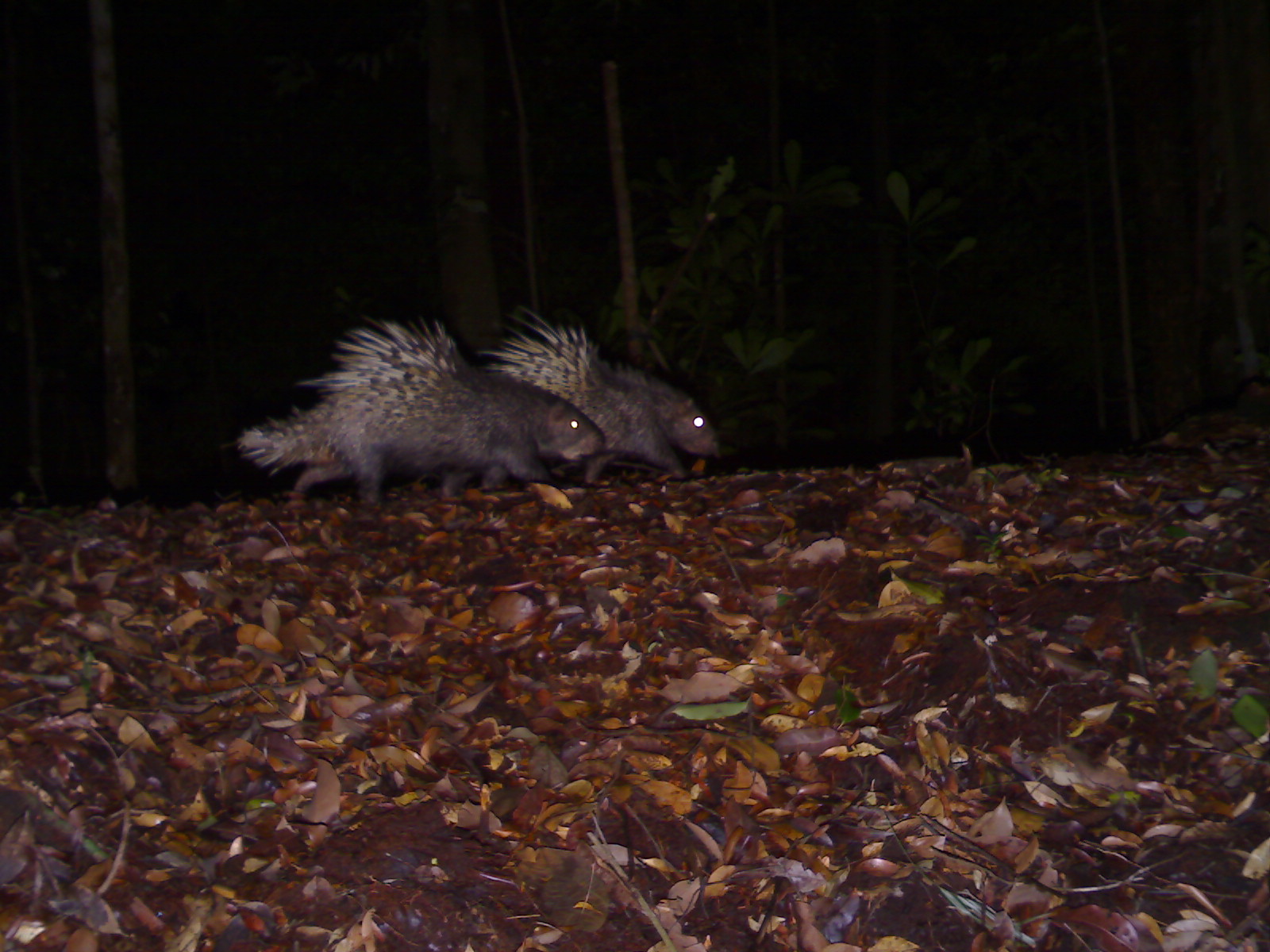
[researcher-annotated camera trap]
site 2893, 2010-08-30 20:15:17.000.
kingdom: Animalia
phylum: Chordata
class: Mammalia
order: Rodentia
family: Hystricidae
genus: Hystrix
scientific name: Hystrix brachyura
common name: east asian porcupine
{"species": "Hystrix brachyura (east asian porcupine)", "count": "1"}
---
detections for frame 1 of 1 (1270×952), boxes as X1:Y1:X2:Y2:
hystrix brachyura: 234:315:607:511; 476:304:722:480